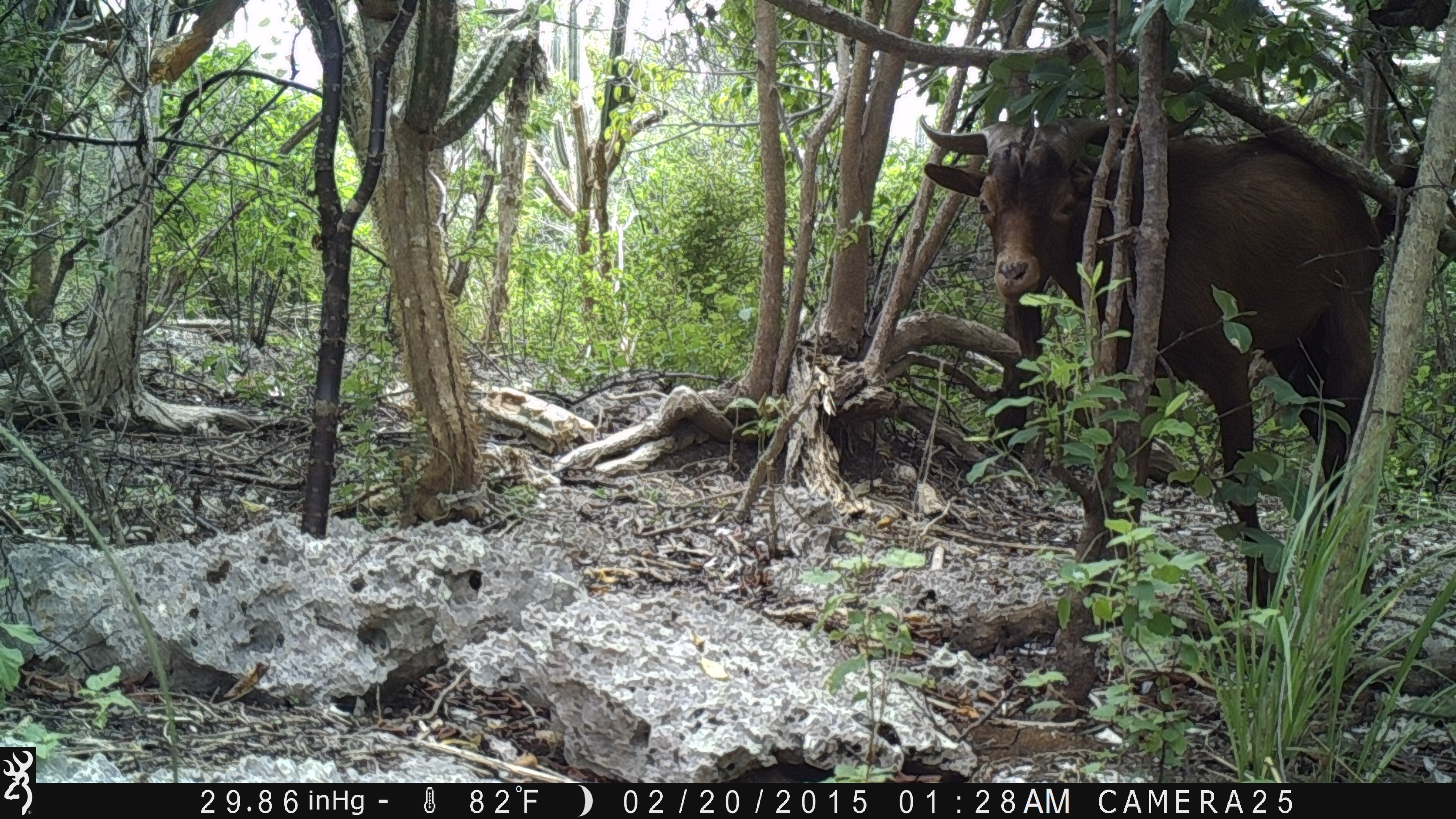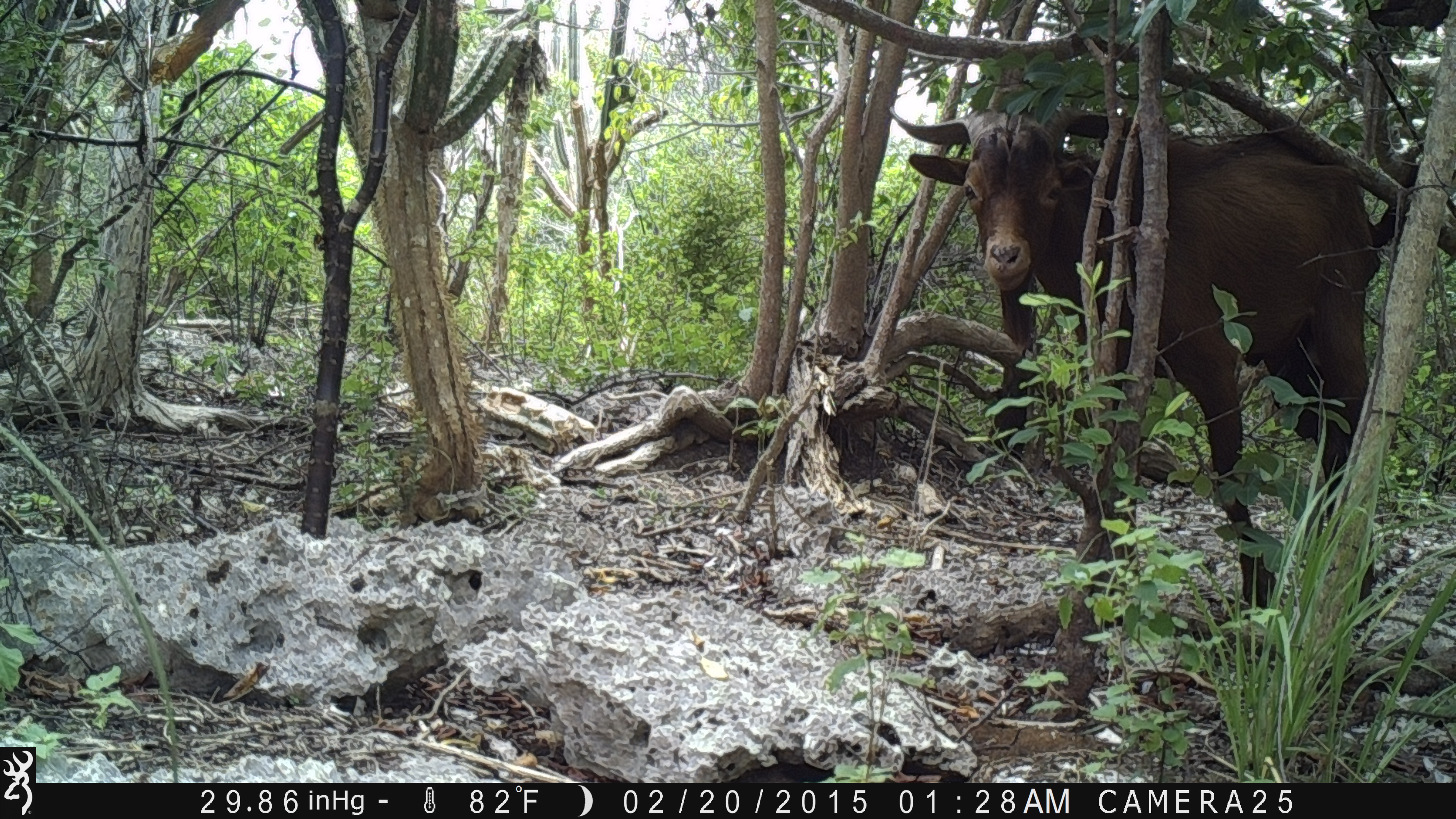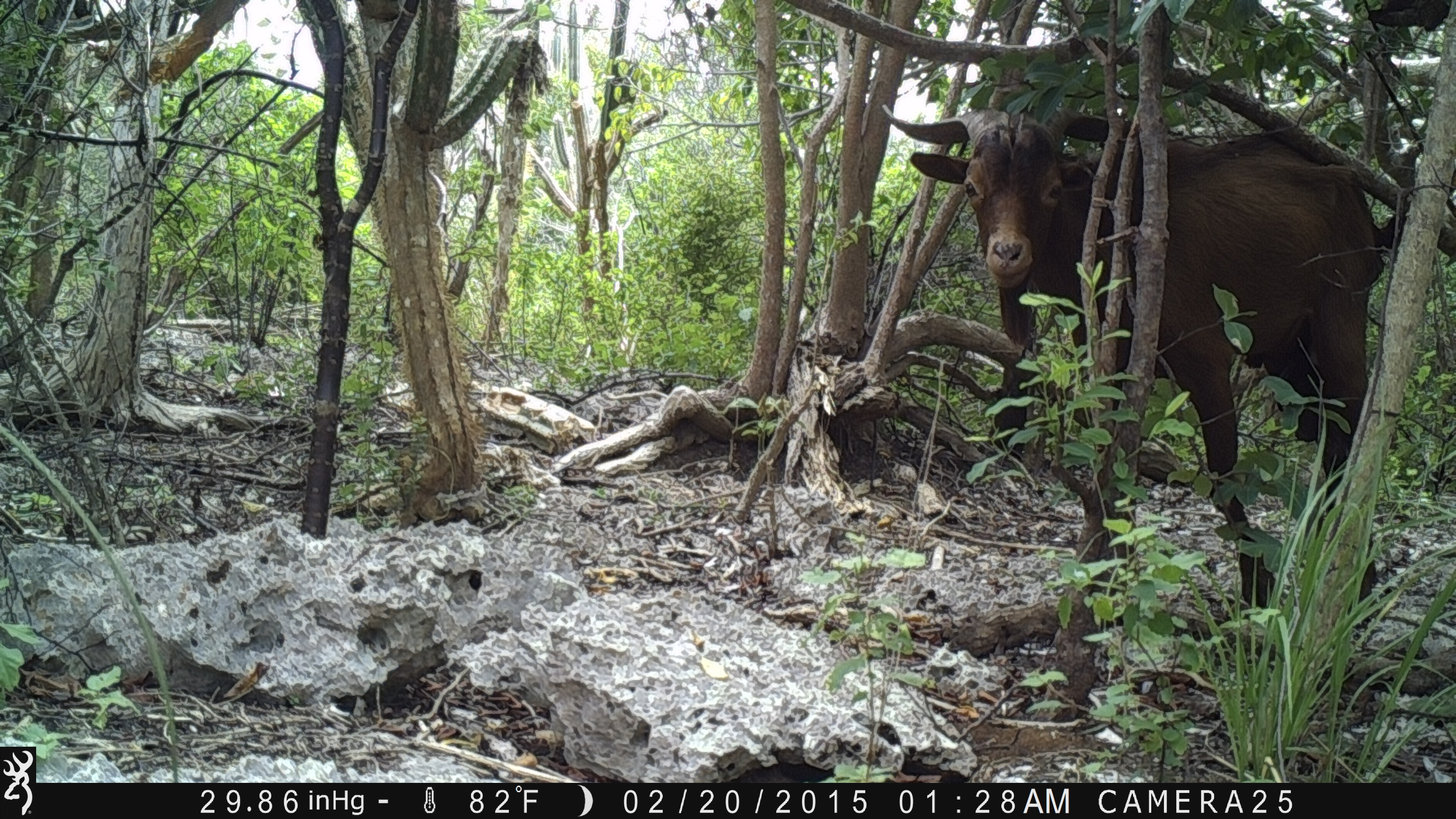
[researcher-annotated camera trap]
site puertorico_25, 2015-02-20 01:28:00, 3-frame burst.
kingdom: Animalia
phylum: Chordata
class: Mammalia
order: Artiodactyla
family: Bovidae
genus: Capra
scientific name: Capra hircus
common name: goat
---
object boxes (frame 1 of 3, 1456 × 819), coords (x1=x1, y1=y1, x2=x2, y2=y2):
goat: (x1=908, y1=98, x2=1390, y2=616)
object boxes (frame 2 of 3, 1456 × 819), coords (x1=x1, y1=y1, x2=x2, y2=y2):
goat: (x1=878, y1=89, x2=1377, y2=571)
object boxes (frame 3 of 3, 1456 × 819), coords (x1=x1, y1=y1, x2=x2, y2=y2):
goat: (x1=882, y1=90, x2=1386, y2=563)